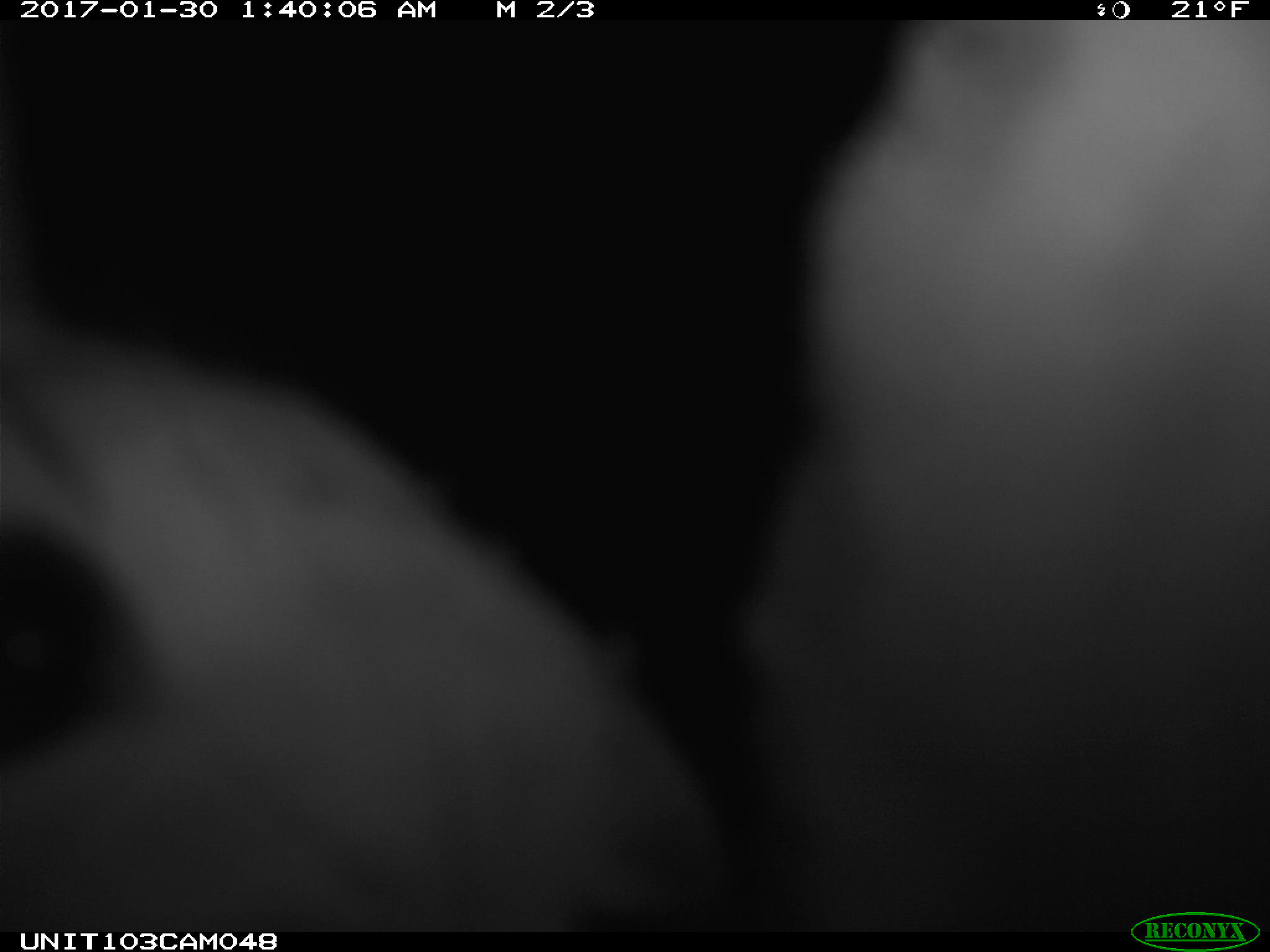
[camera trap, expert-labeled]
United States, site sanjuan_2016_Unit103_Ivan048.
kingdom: Animalia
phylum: Chordata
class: Mammalia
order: Lagomorpha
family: Leporidae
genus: Lepus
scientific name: Lepus americanus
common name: snowshoe hare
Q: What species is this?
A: Lepus americanus (snowshoe hare).